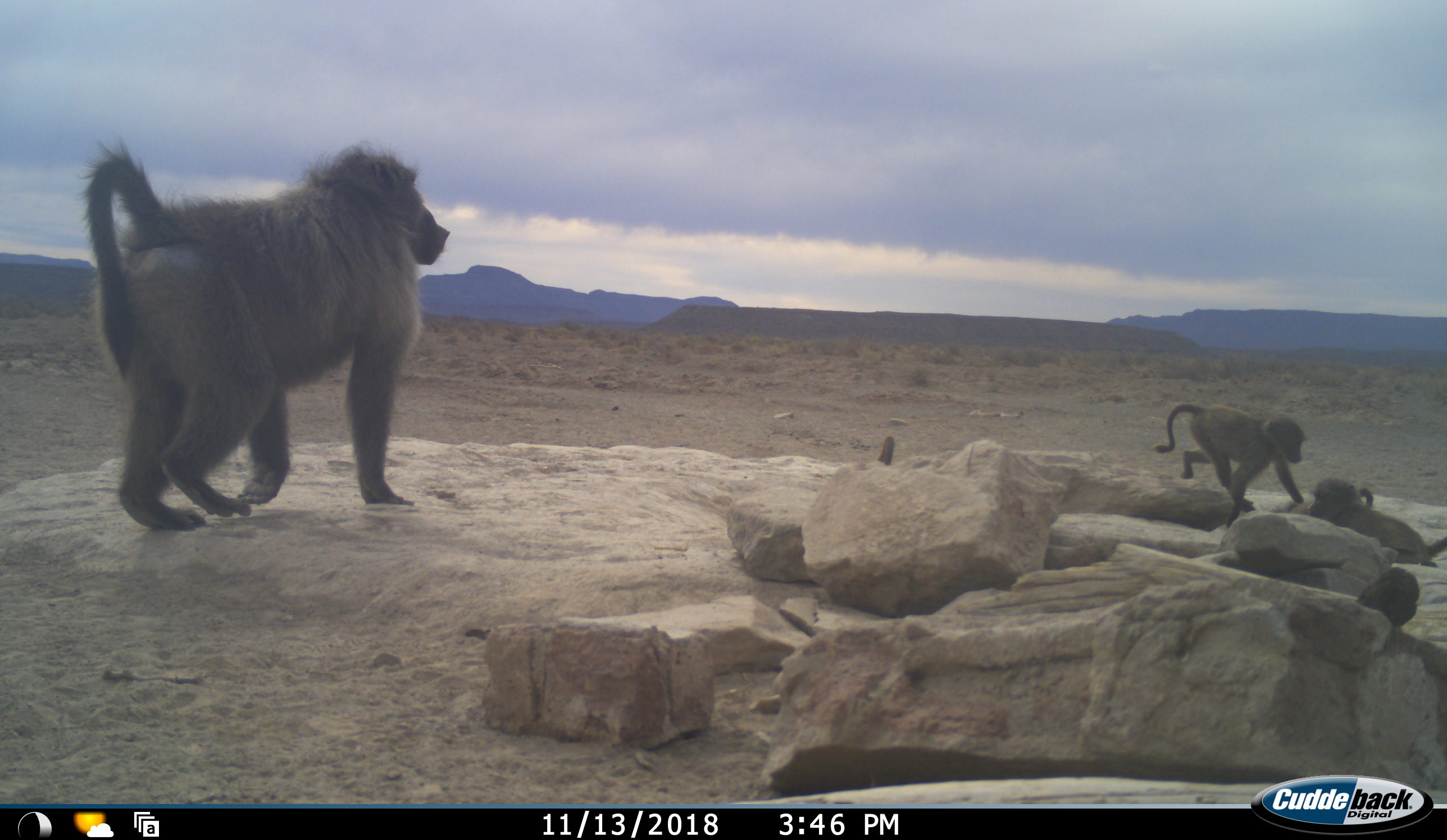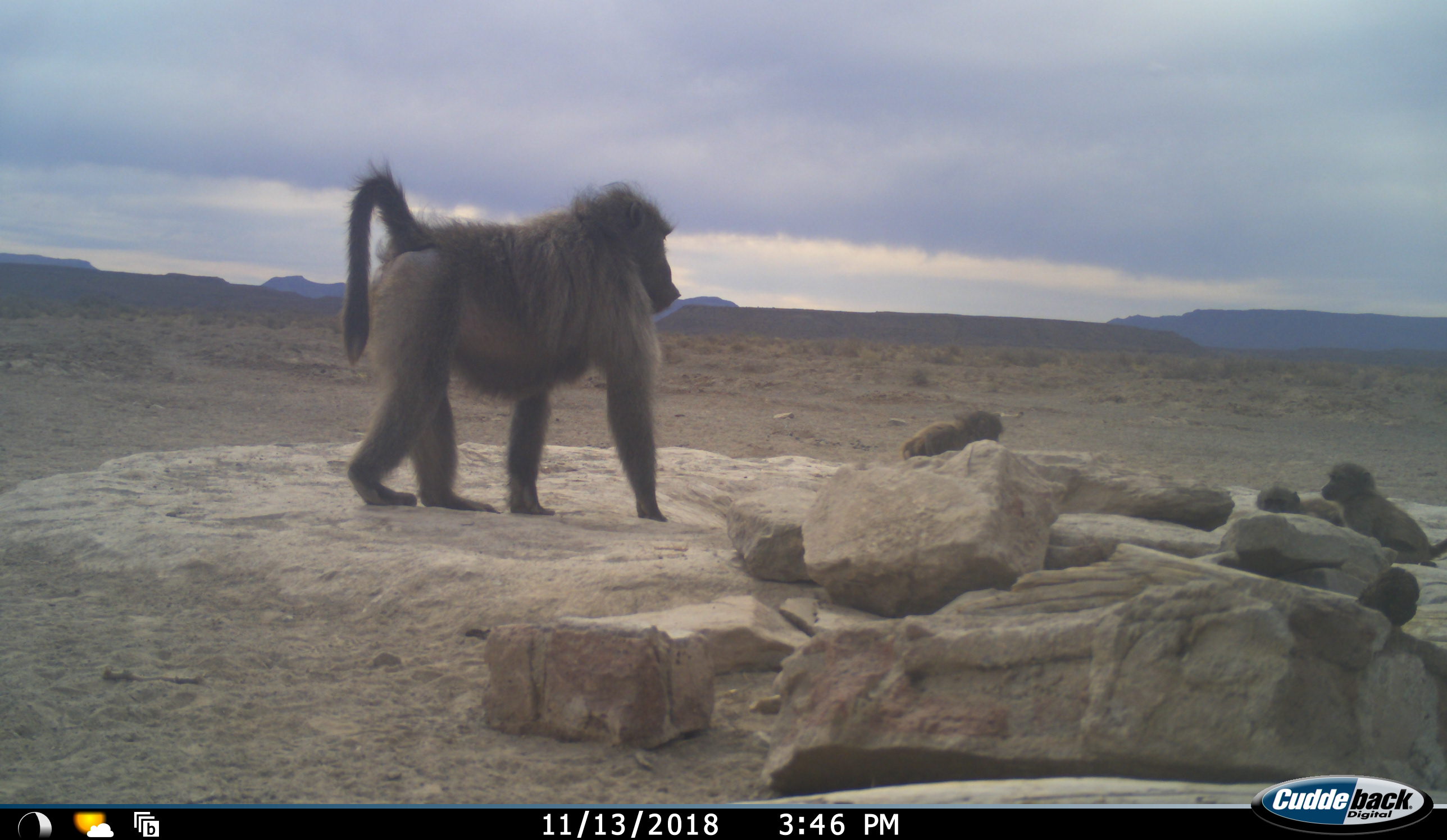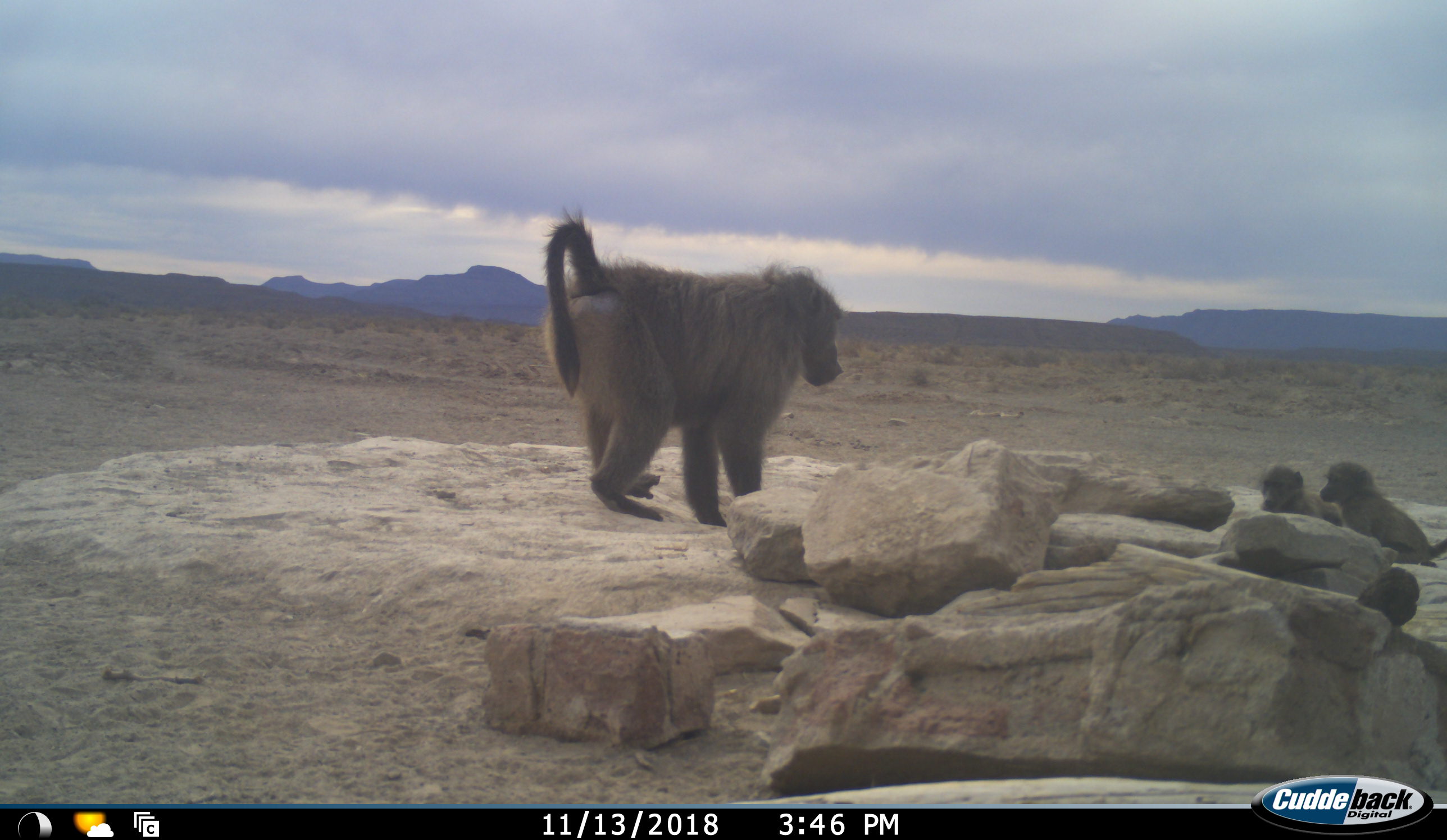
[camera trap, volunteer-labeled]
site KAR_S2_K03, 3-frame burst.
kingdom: Animalia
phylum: Chordata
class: Mammalia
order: Primates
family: Cercopithecidae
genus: Papio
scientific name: Papio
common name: baboon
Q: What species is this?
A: Baboon (Papio).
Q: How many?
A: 4.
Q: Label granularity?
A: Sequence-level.